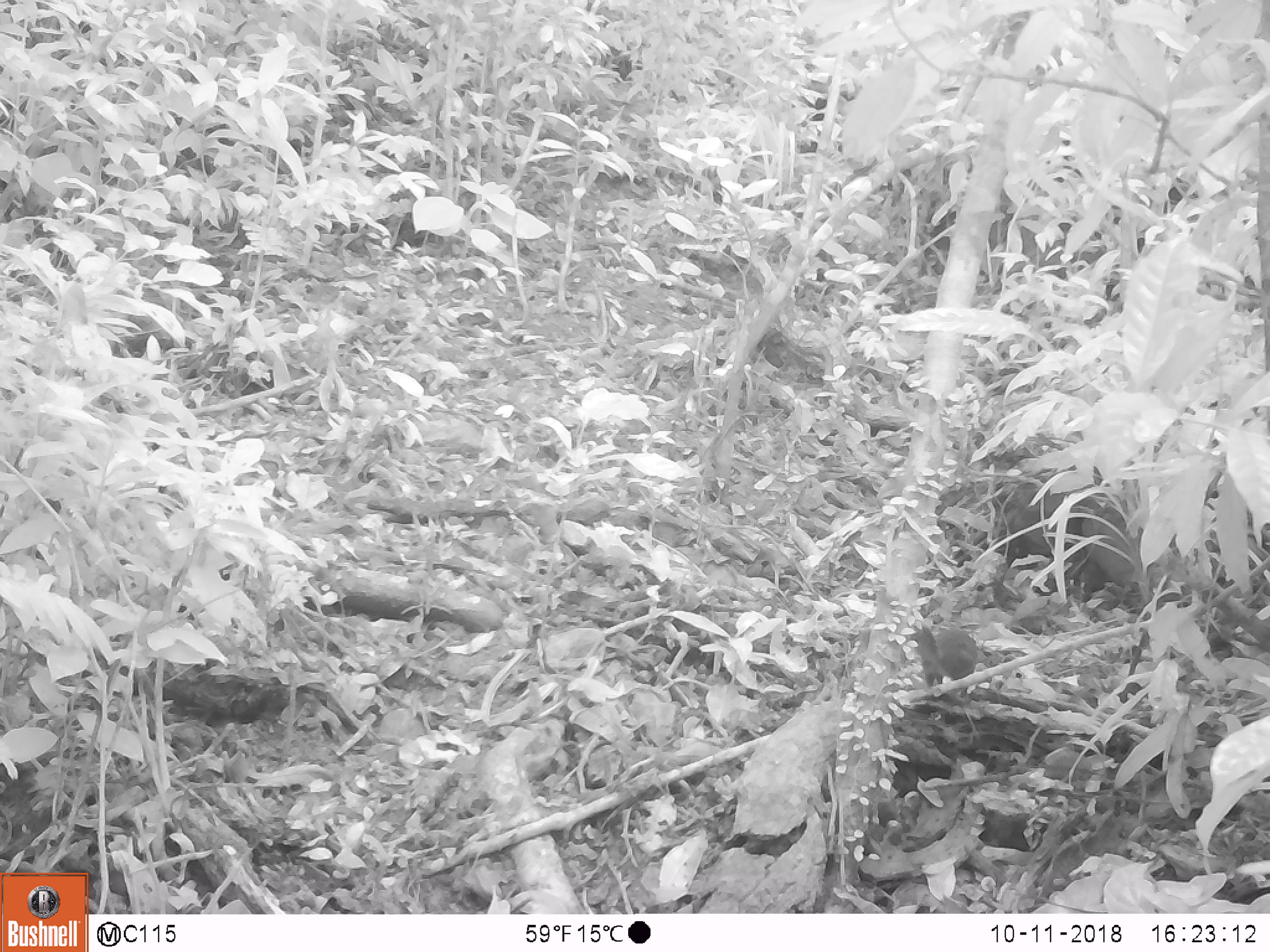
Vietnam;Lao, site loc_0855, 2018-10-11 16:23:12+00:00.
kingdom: Animalia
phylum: Chordata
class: Mammalia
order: Rodentia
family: Sciuridae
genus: Dremomys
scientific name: Dremomys rufigenis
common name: red-cheeked squirrel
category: red cheeked squirrel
Red cheeked squirrel (red-cheeked squirrel) (Dremomys rufigenis). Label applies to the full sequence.